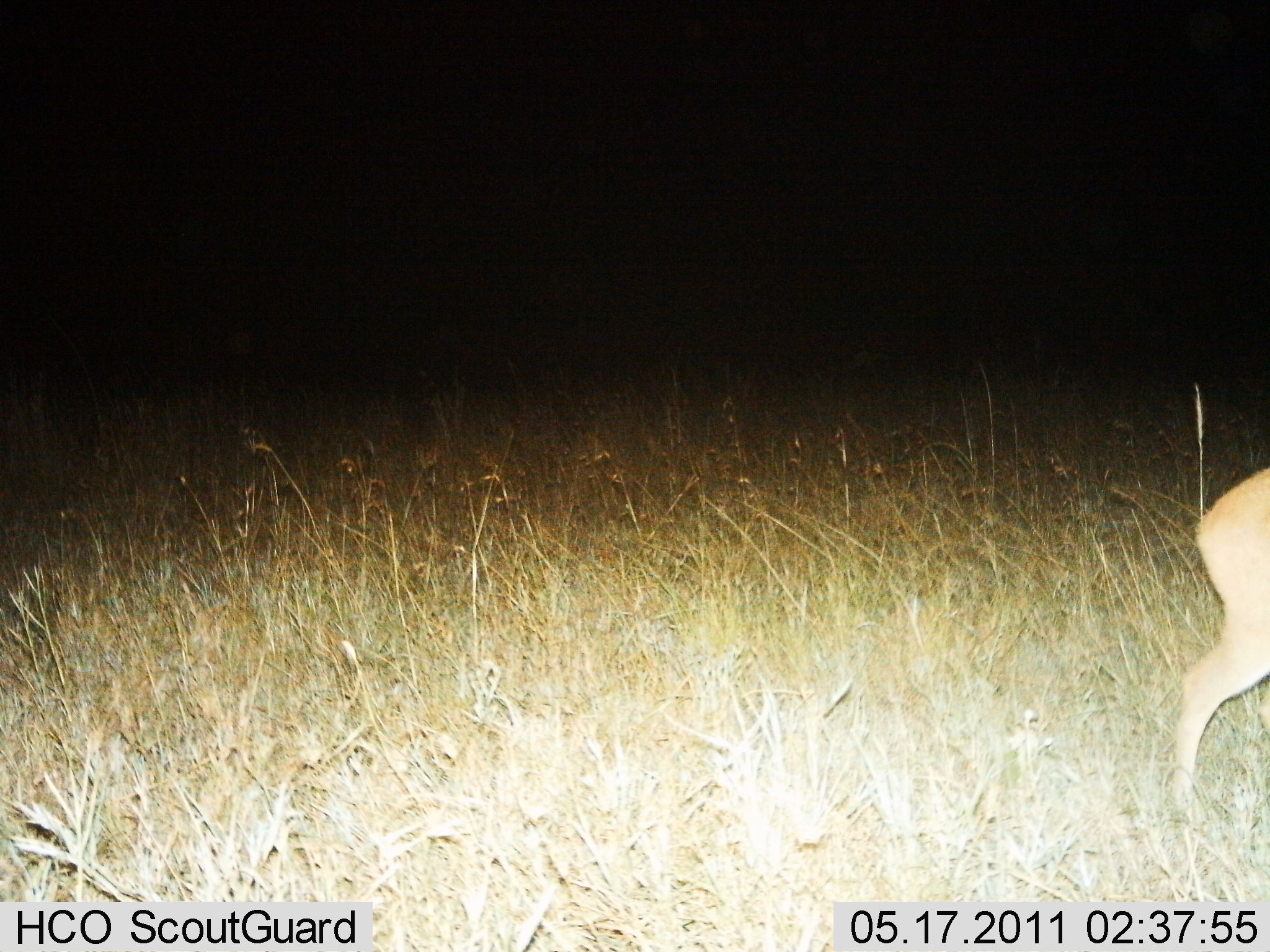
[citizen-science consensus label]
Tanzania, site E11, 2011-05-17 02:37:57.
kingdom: Animalia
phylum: Chordata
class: Mammalia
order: Artiodactyla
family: Bovidae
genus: Redunca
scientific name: Redunca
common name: reedbuck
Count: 1.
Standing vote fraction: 50%.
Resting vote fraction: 0%.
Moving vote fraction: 50%.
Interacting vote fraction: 0%.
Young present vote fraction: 0%.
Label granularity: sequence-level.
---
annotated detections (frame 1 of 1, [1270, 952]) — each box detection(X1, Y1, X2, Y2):
animal: detection(1169, 465, 1270, 806)